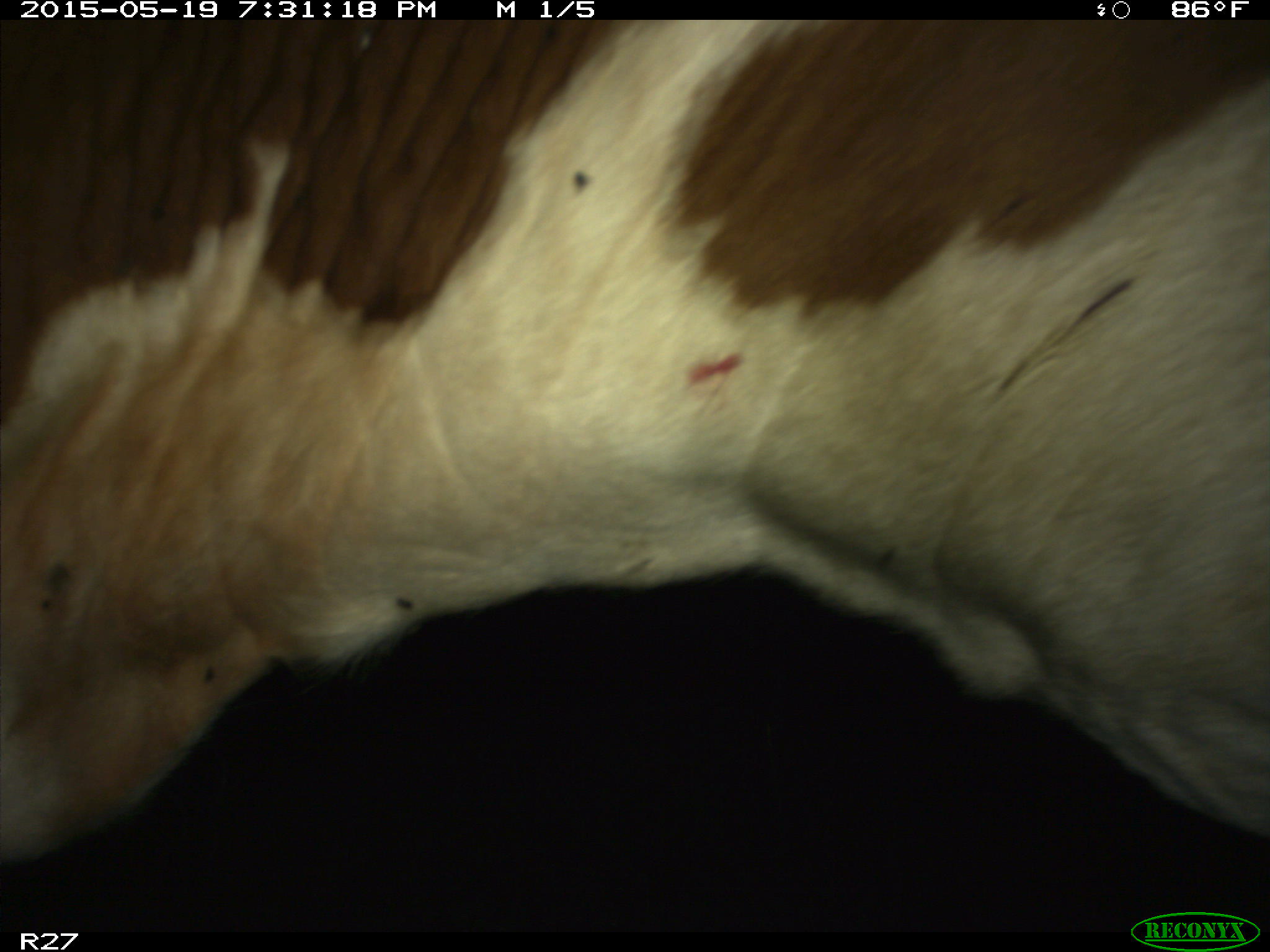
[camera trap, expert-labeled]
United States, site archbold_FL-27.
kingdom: Animalia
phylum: Chordata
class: Mammalia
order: Artiodactyla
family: Bovidae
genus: Bos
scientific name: Bos taurus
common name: domestic cow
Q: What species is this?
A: Bos taurus (domestic cow).